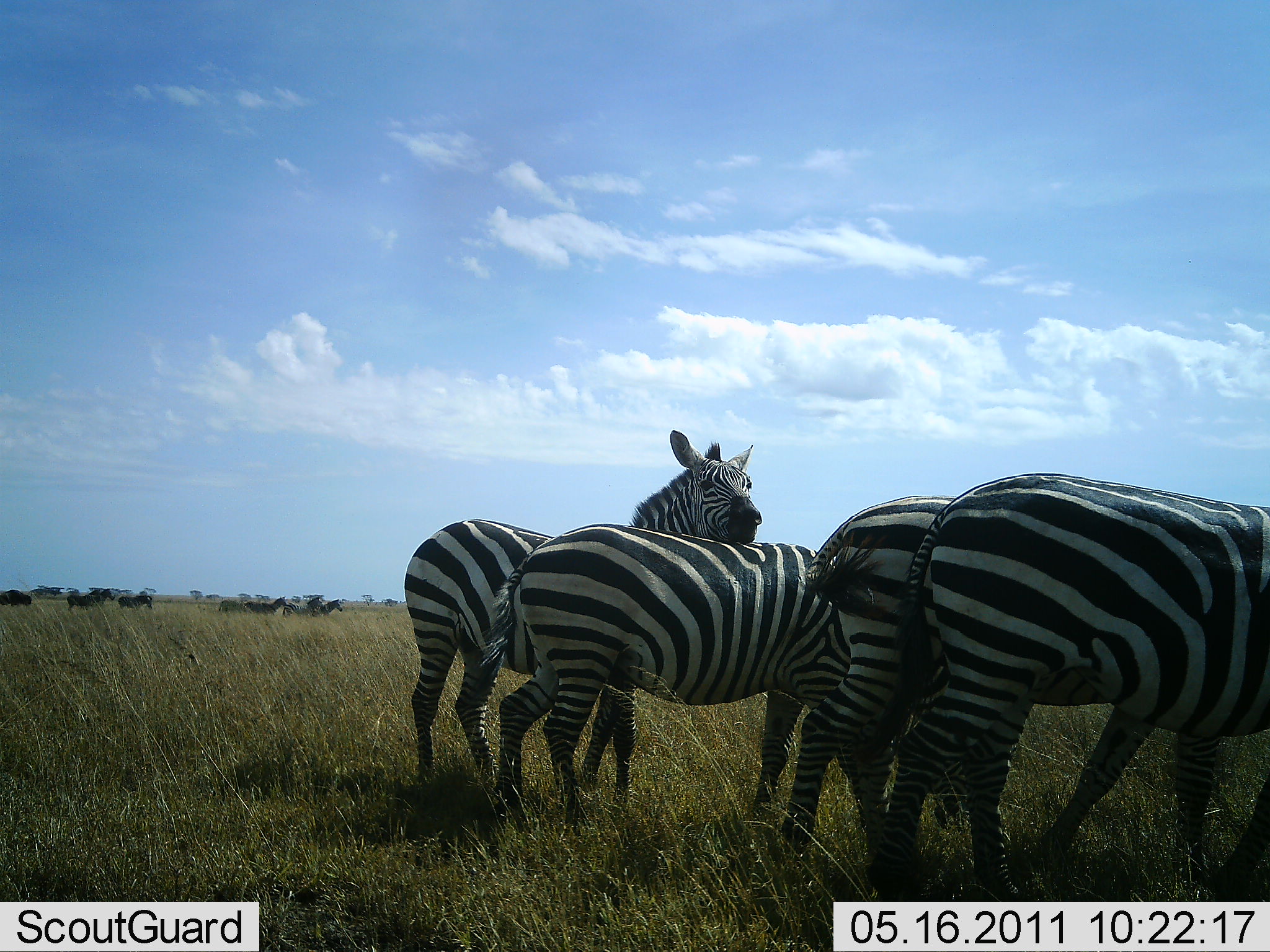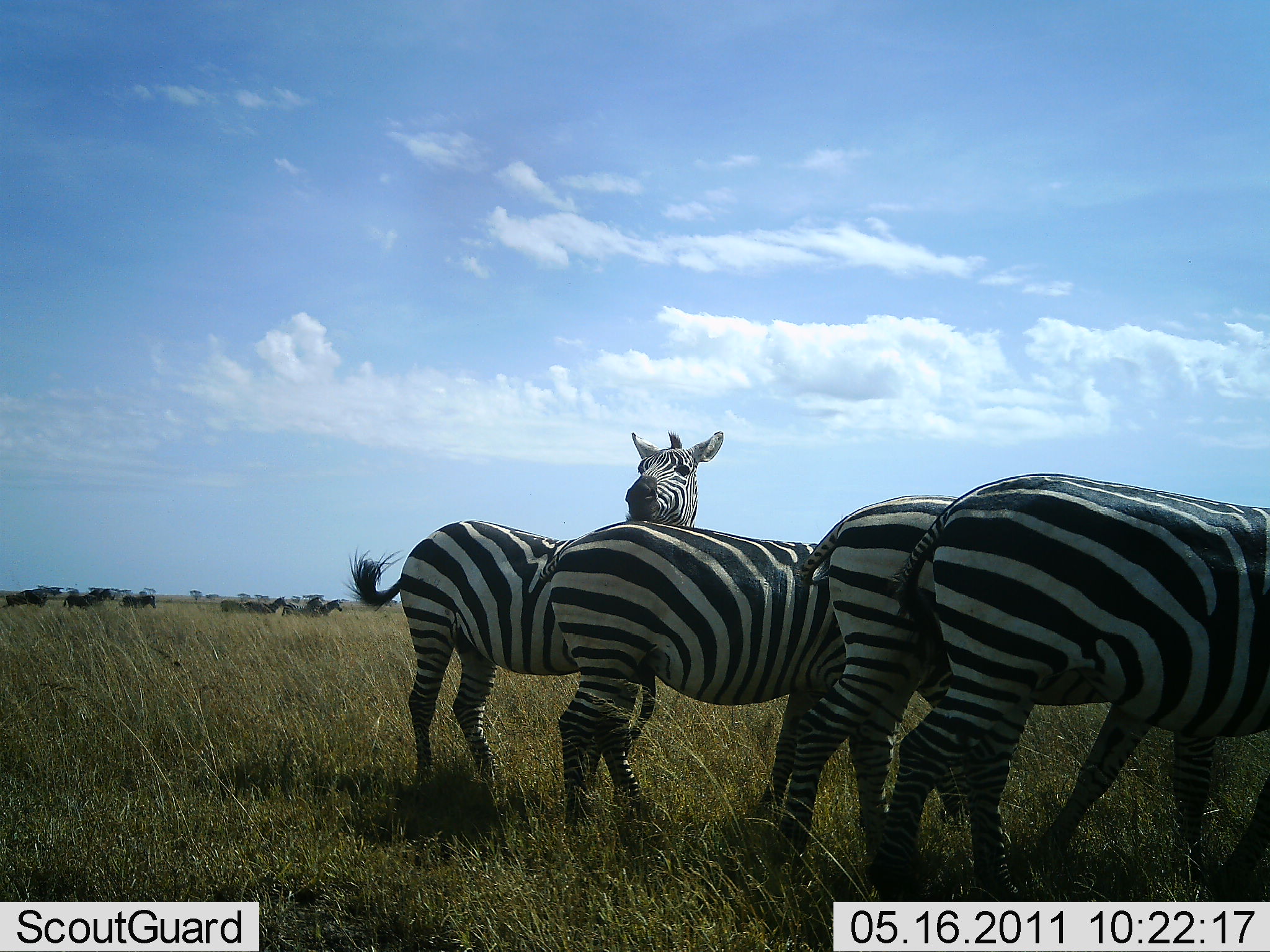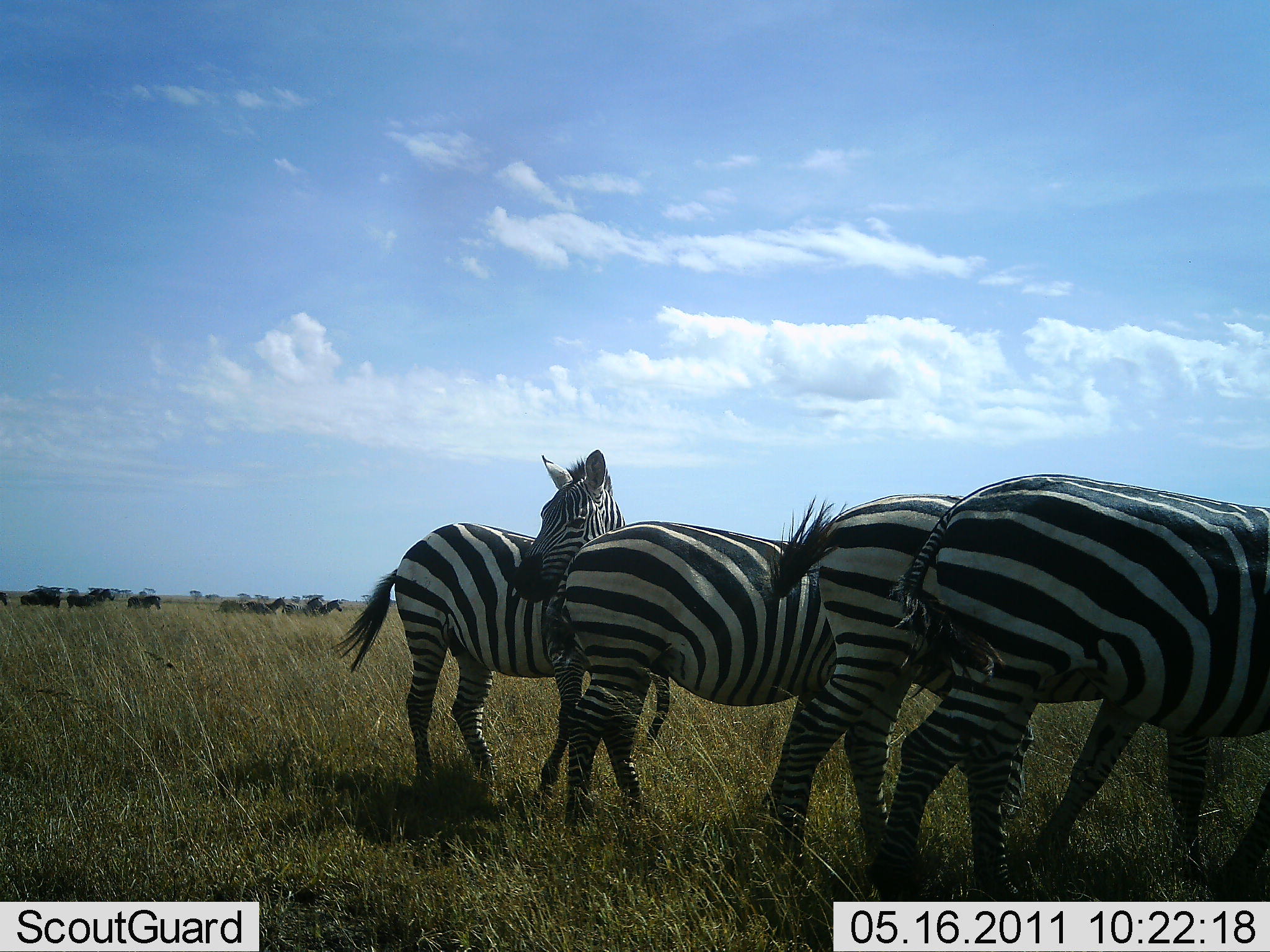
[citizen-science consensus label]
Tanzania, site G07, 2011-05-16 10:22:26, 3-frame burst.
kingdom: Animalia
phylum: Chordata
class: Mammalia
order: Perissodactyla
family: Equidae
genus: Equus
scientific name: Equus quagga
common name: plains zebra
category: zebra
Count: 4.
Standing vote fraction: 64%.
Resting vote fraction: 0%.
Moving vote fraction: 9%.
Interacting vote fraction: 45%.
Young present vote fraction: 0%.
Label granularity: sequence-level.